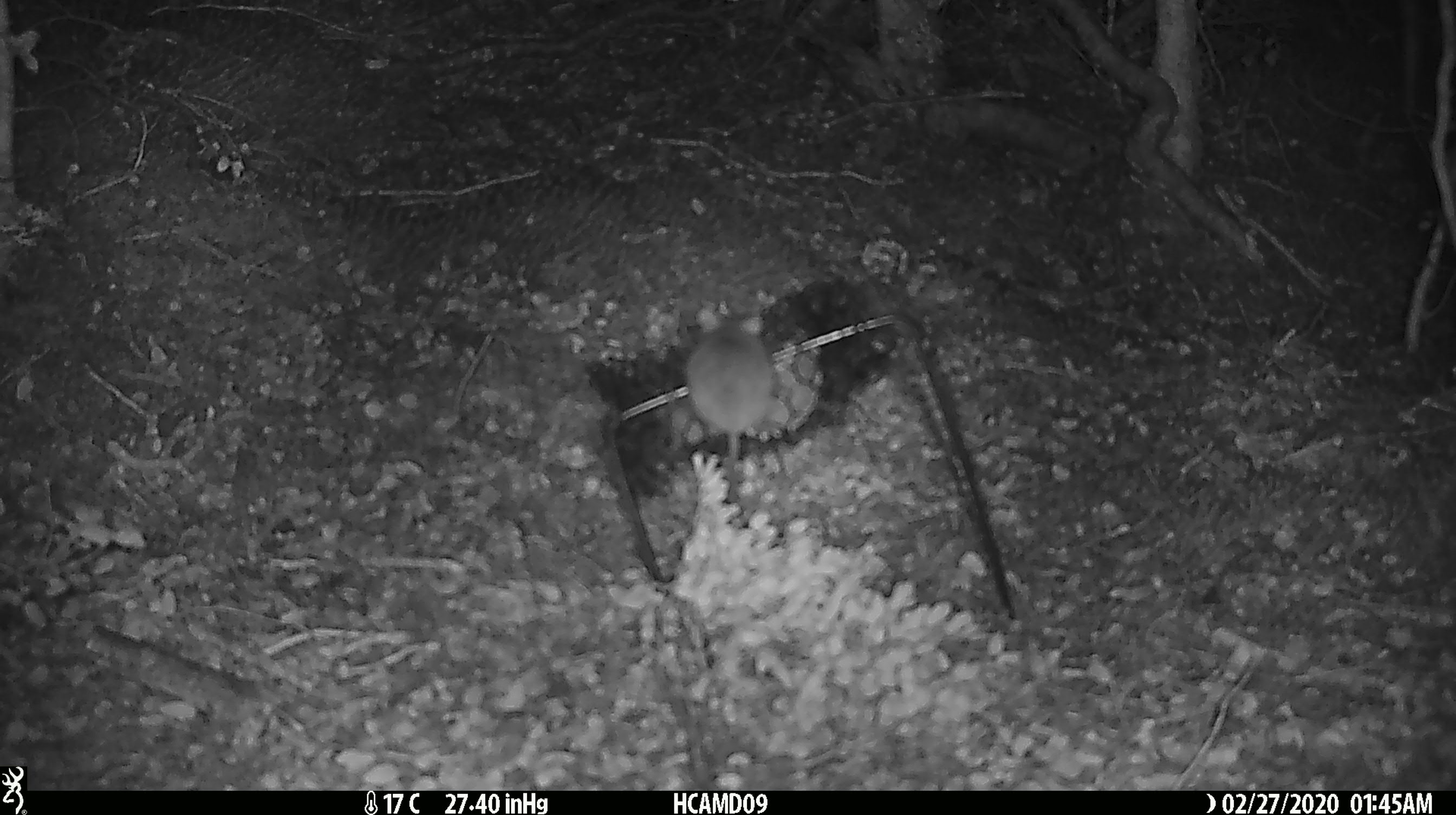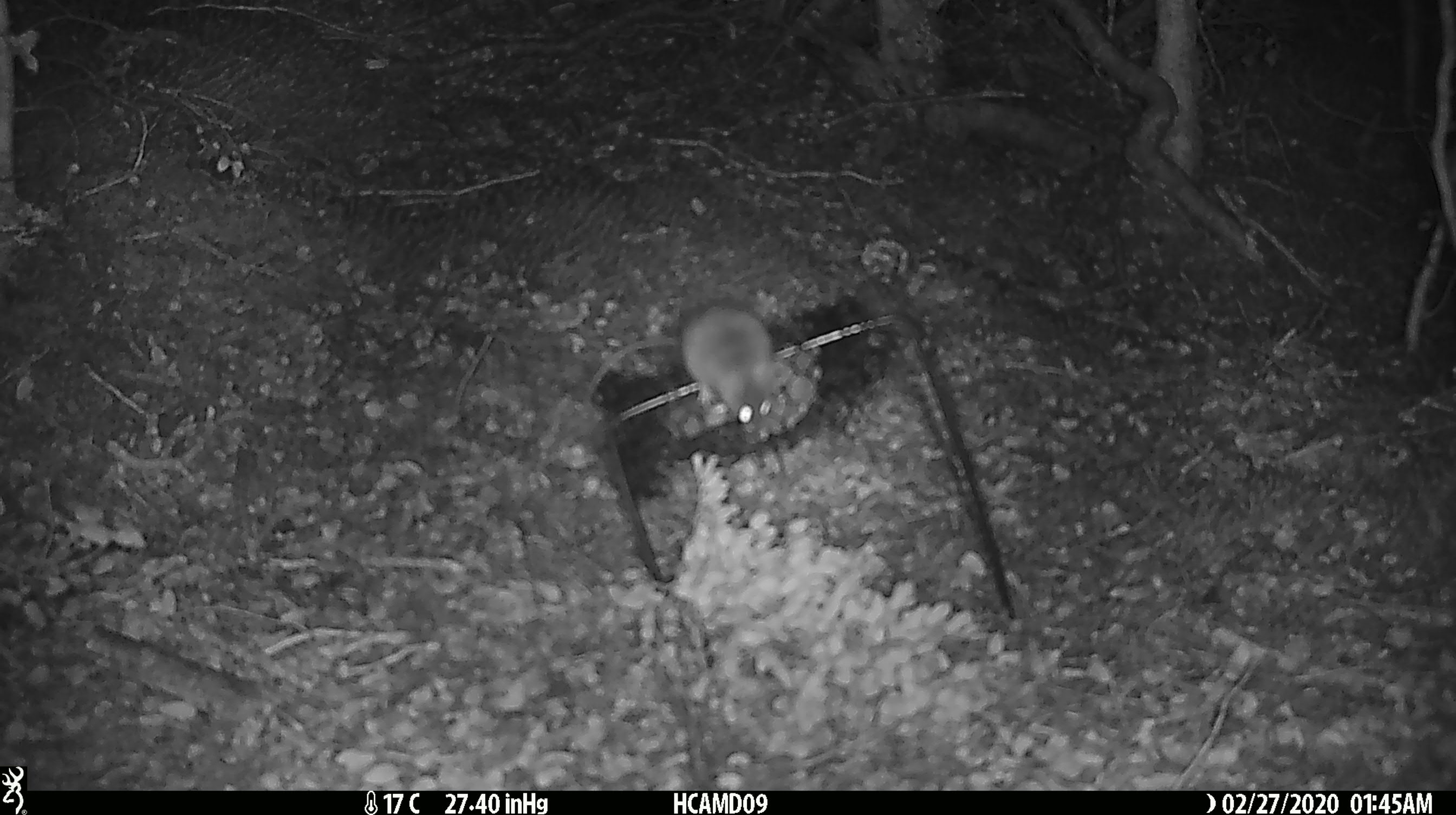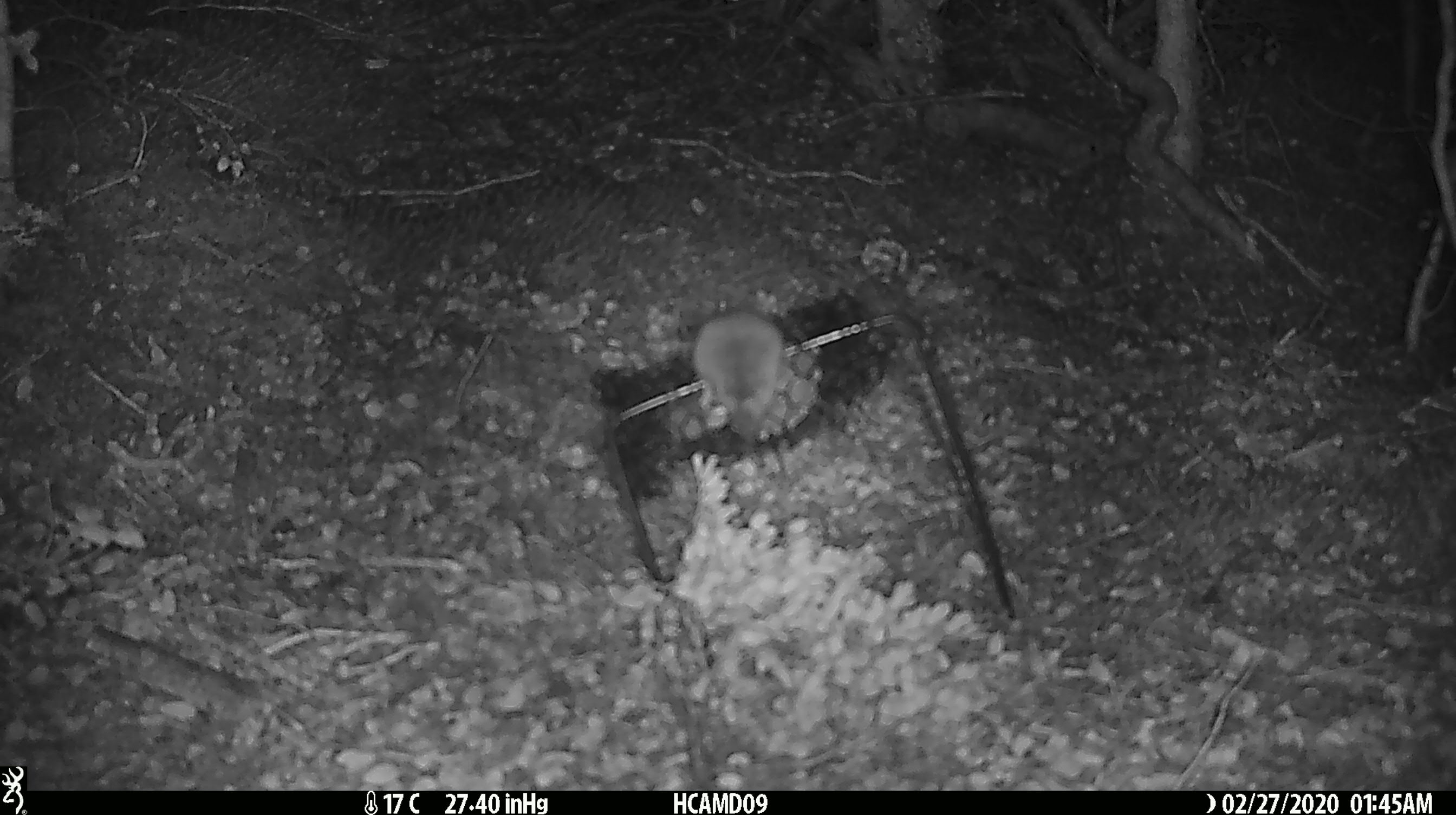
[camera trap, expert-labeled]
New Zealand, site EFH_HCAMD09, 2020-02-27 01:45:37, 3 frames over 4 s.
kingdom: Animalia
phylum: Chordata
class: Mammalia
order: Rodentia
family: Muridae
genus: Mus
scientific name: Mus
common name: mouse